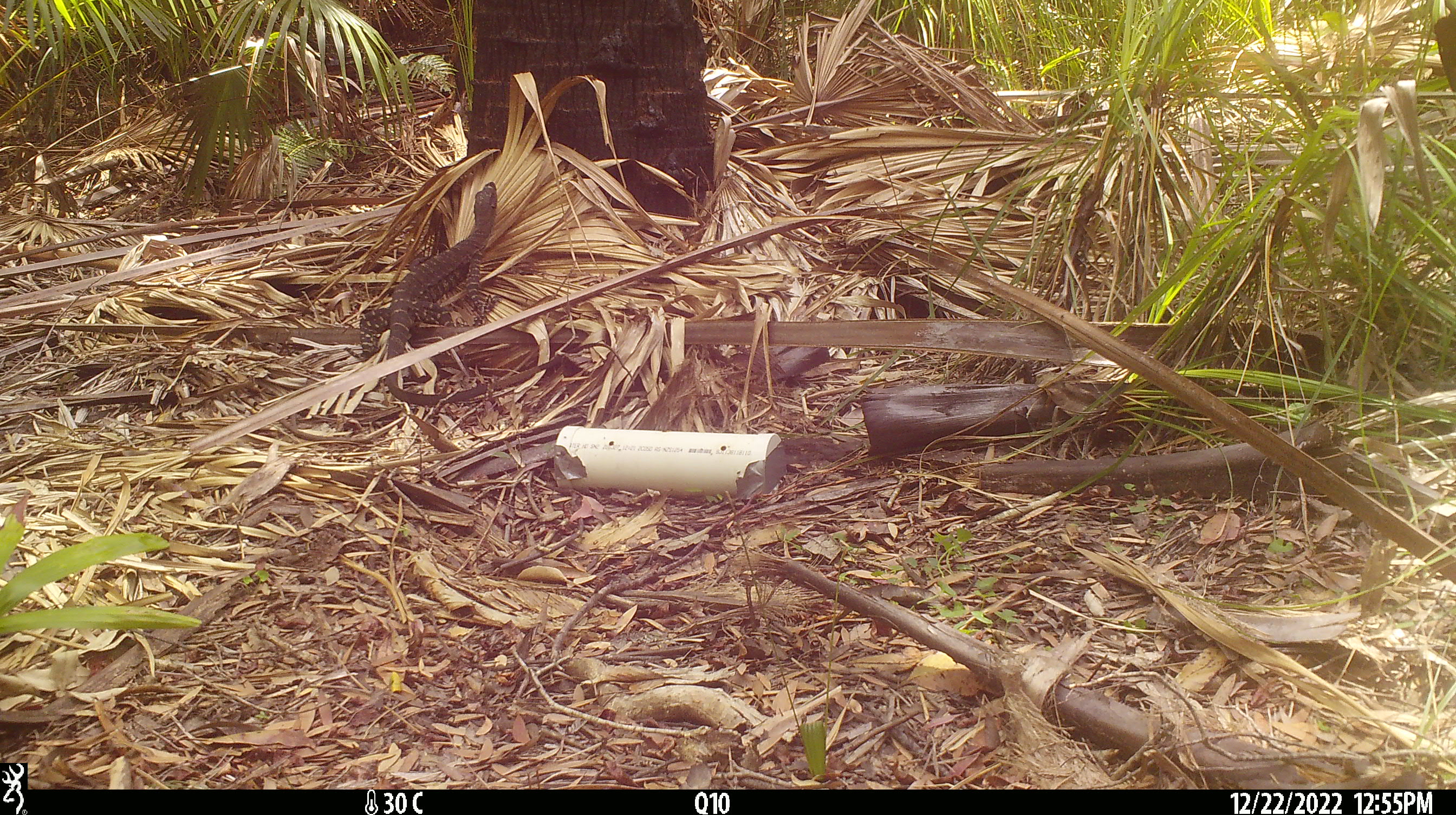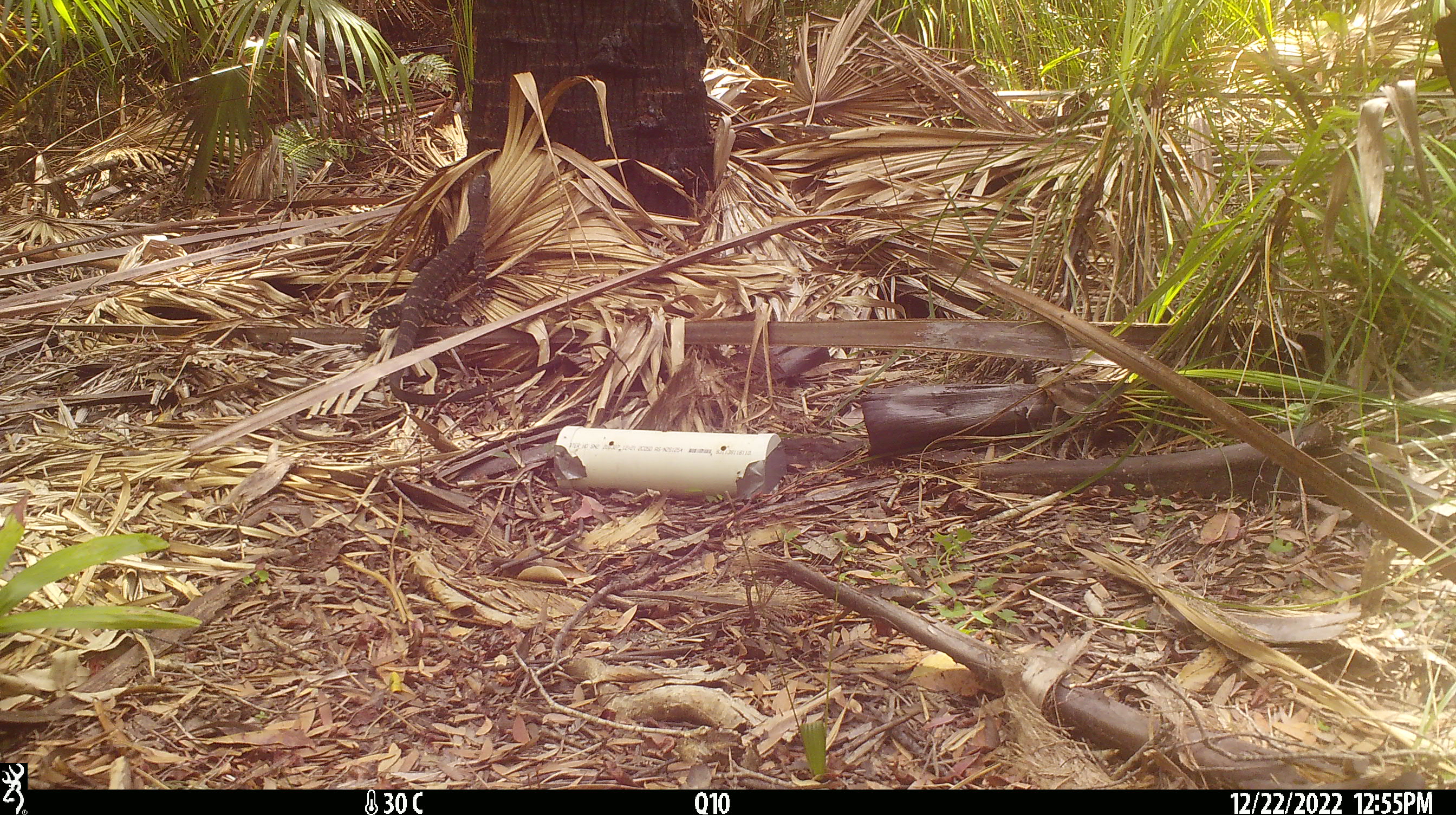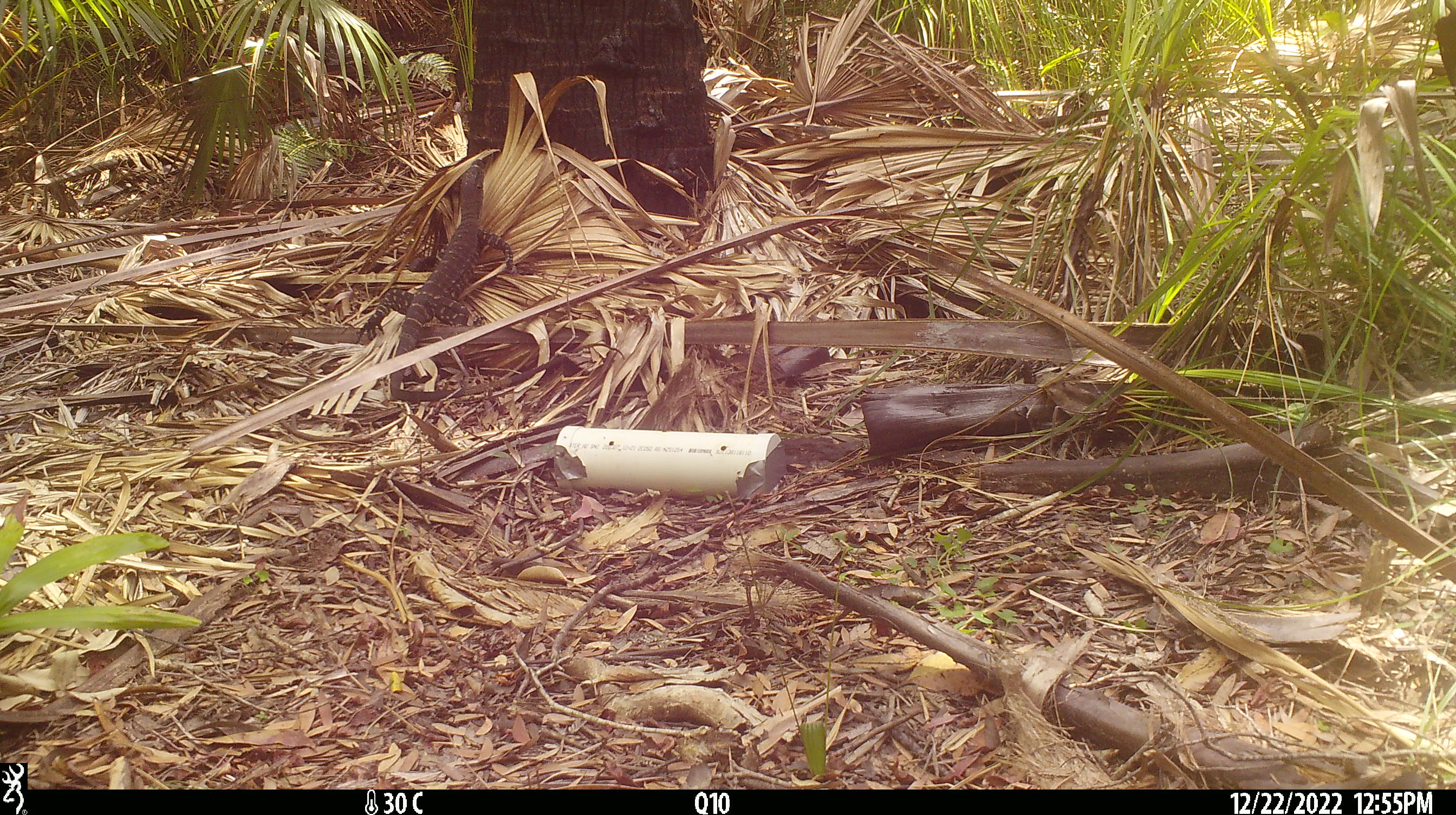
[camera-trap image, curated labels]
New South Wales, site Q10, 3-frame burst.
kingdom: Animalia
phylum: Chordata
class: Reptilia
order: Squamata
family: Varanidae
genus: Varanus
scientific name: Varanus varius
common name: lace monitor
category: goanna